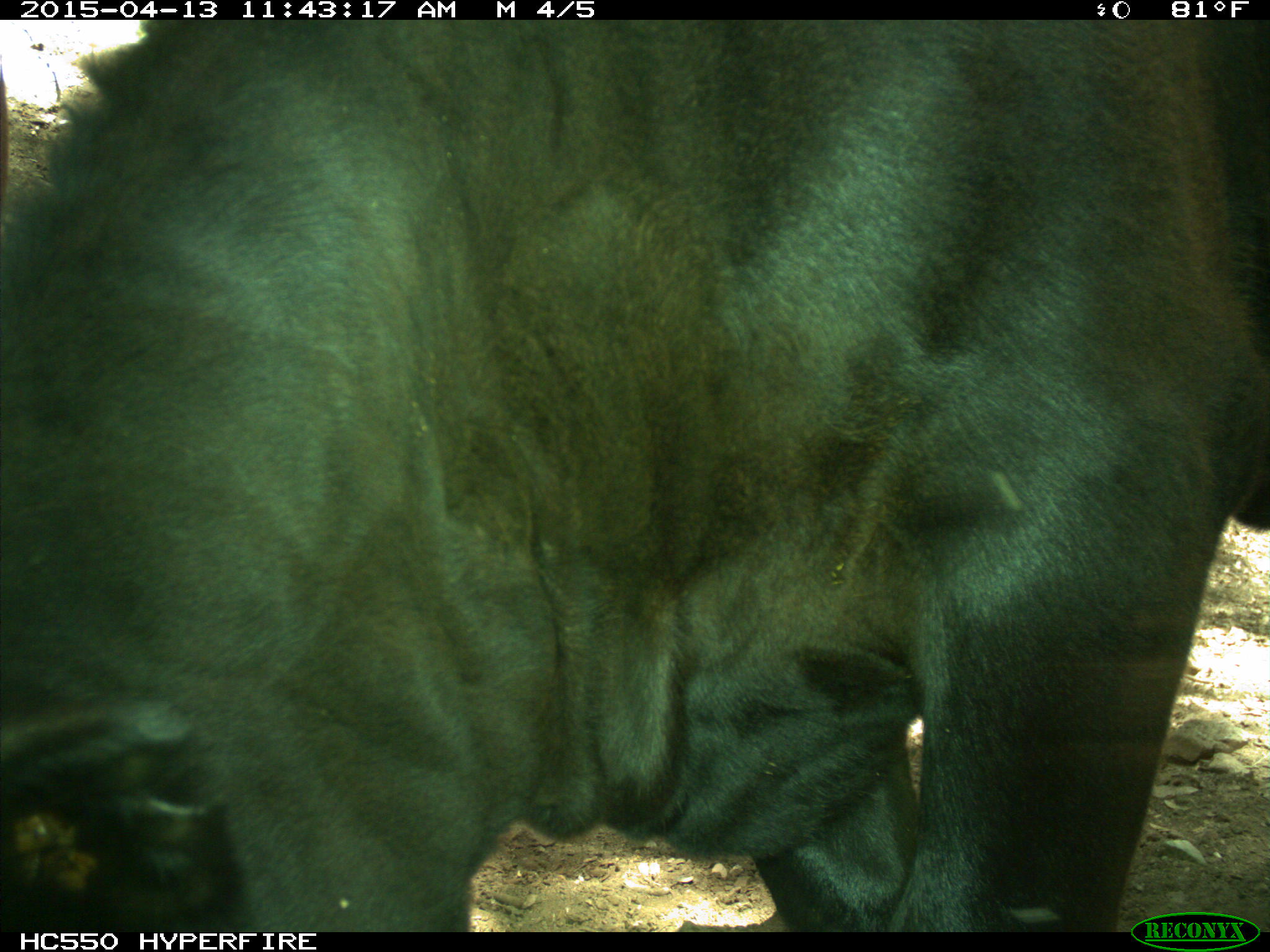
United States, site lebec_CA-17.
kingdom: Animalia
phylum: Chordata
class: Mammalia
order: Artiodactyla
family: Bovidae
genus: Bos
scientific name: Bos taurus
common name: domestic cow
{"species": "Bos taurus (domestic cow)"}